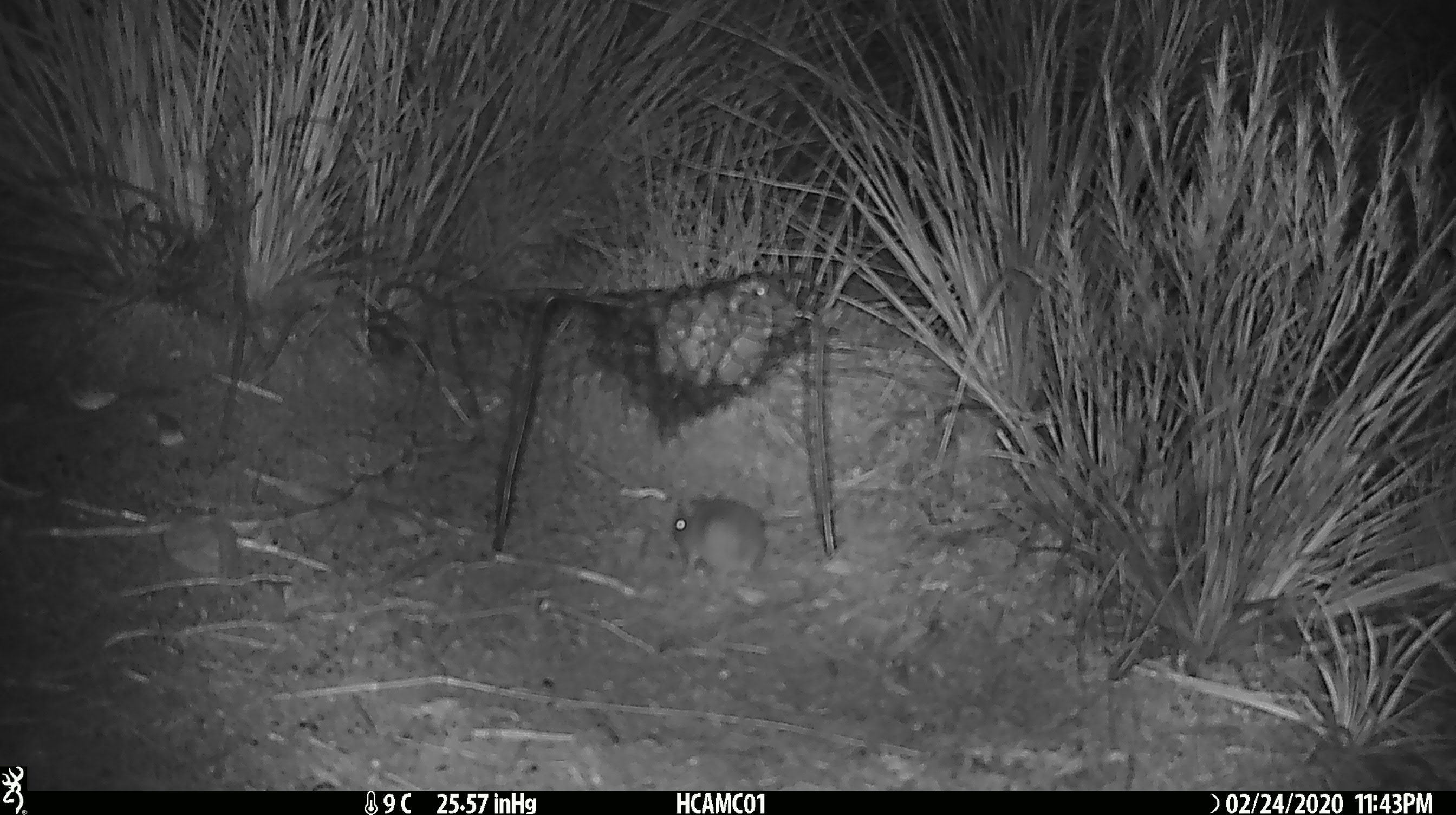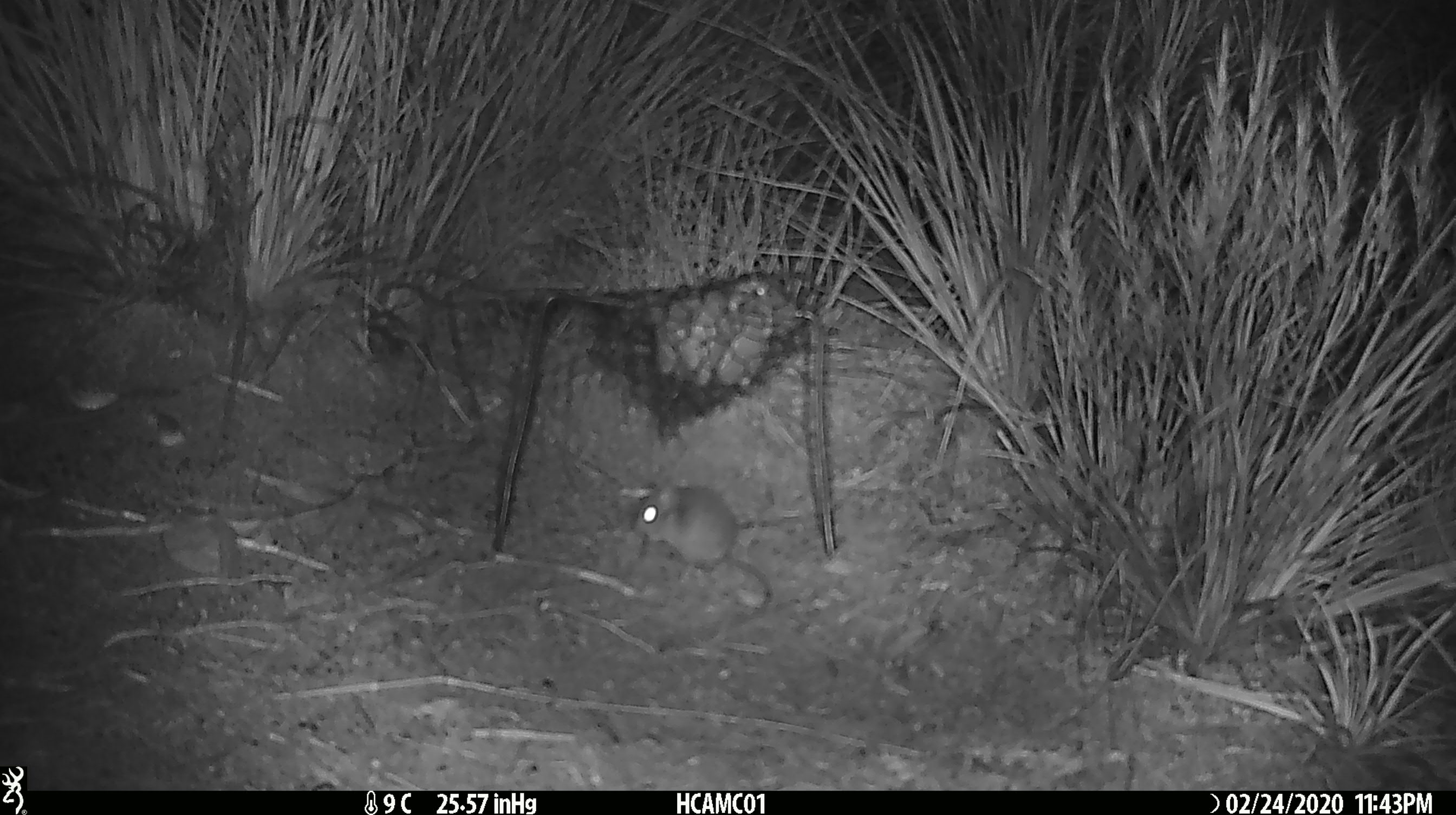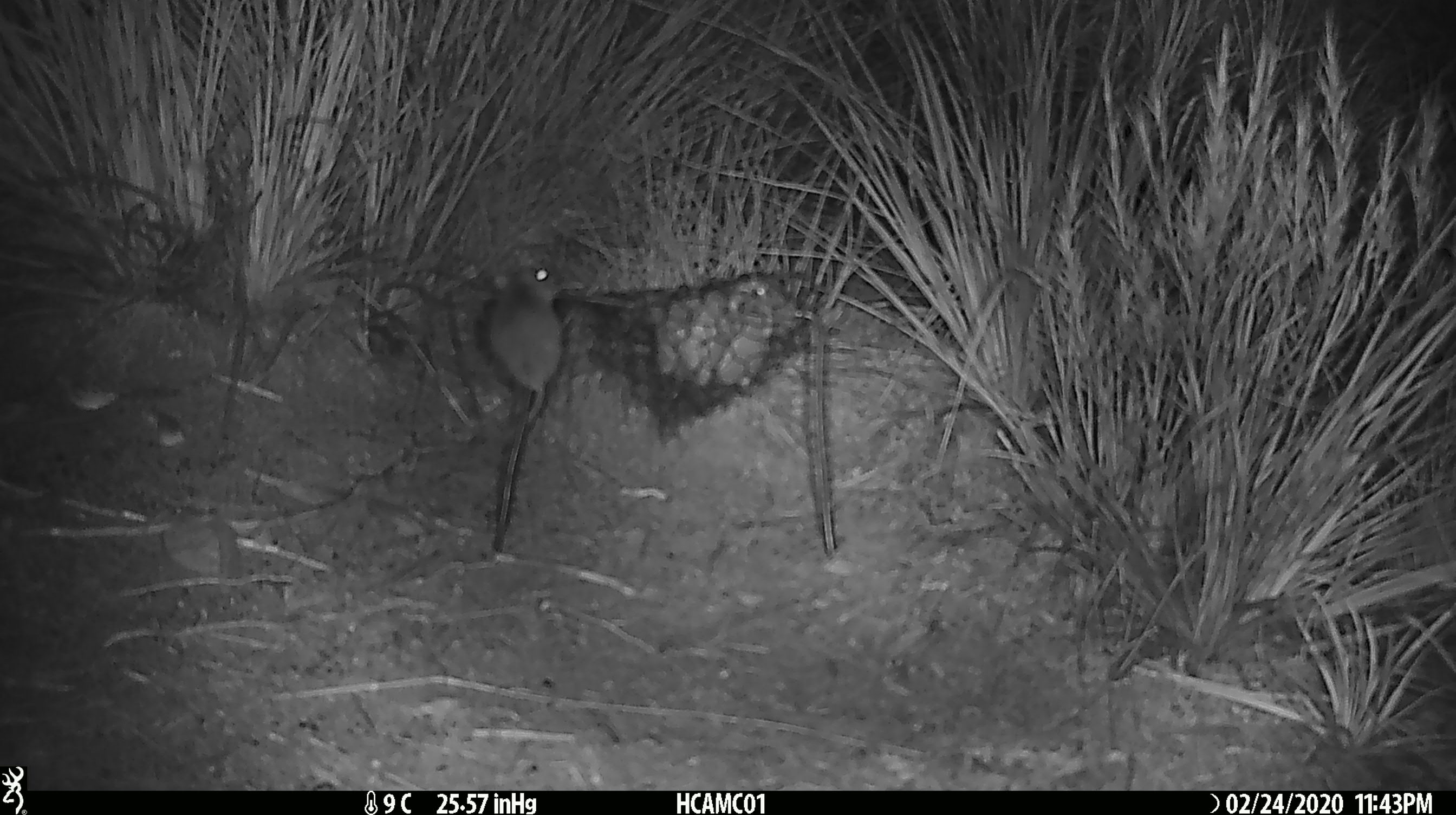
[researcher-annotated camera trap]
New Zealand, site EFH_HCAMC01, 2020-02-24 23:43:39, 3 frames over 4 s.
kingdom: Animalia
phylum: Chordata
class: Mammalia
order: Rodentia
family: Muridae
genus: Mus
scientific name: Mus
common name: mouse